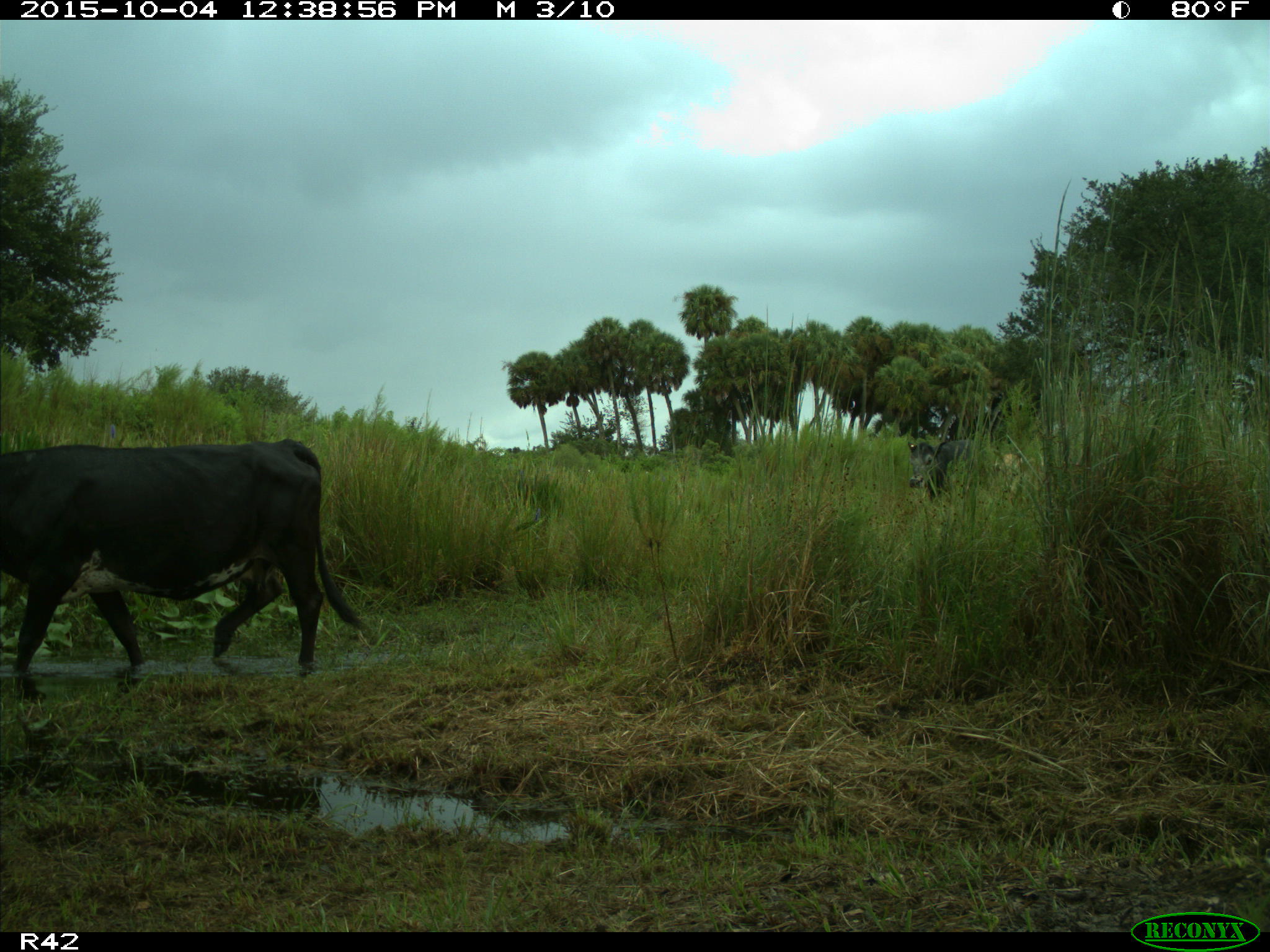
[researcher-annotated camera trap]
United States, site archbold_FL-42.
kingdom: Animalia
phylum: Chordata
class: Mammalia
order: Artiodactyla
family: Bovidae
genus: Bos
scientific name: Bos taurus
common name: domestic cow